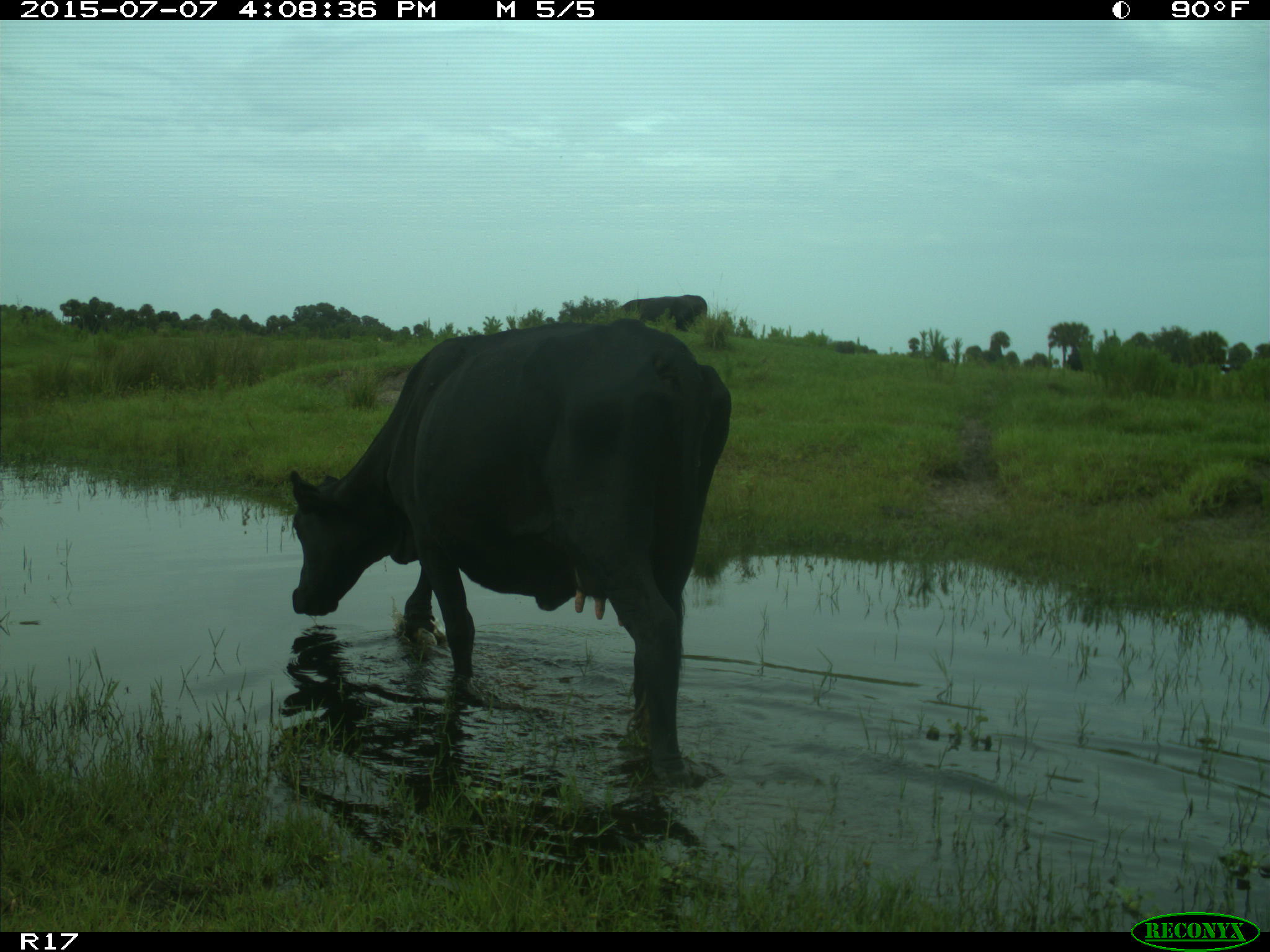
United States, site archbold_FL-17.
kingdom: Animalia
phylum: Chordata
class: Mammalia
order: Artiodactyla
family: Bovidae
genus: Bos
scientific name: Bos taurus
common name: domestic cow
Bos taurus (domestic cow).